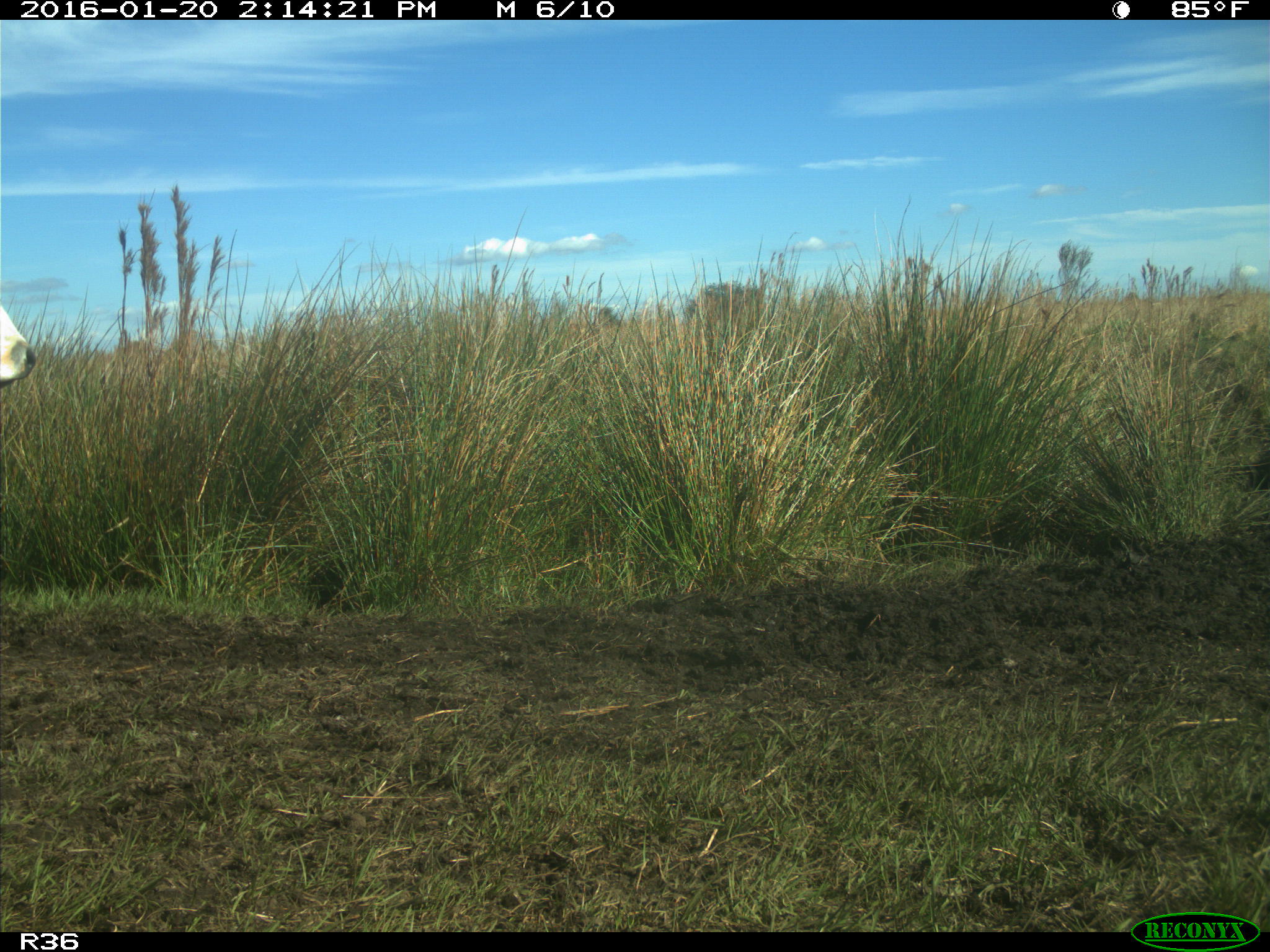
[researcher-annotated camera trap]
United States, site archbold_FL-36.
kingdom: Animalia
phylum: Chordata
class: Mammalia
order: Artiodactyla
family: Bovidae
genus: Bos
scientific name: Bos taurus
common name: domestic cow